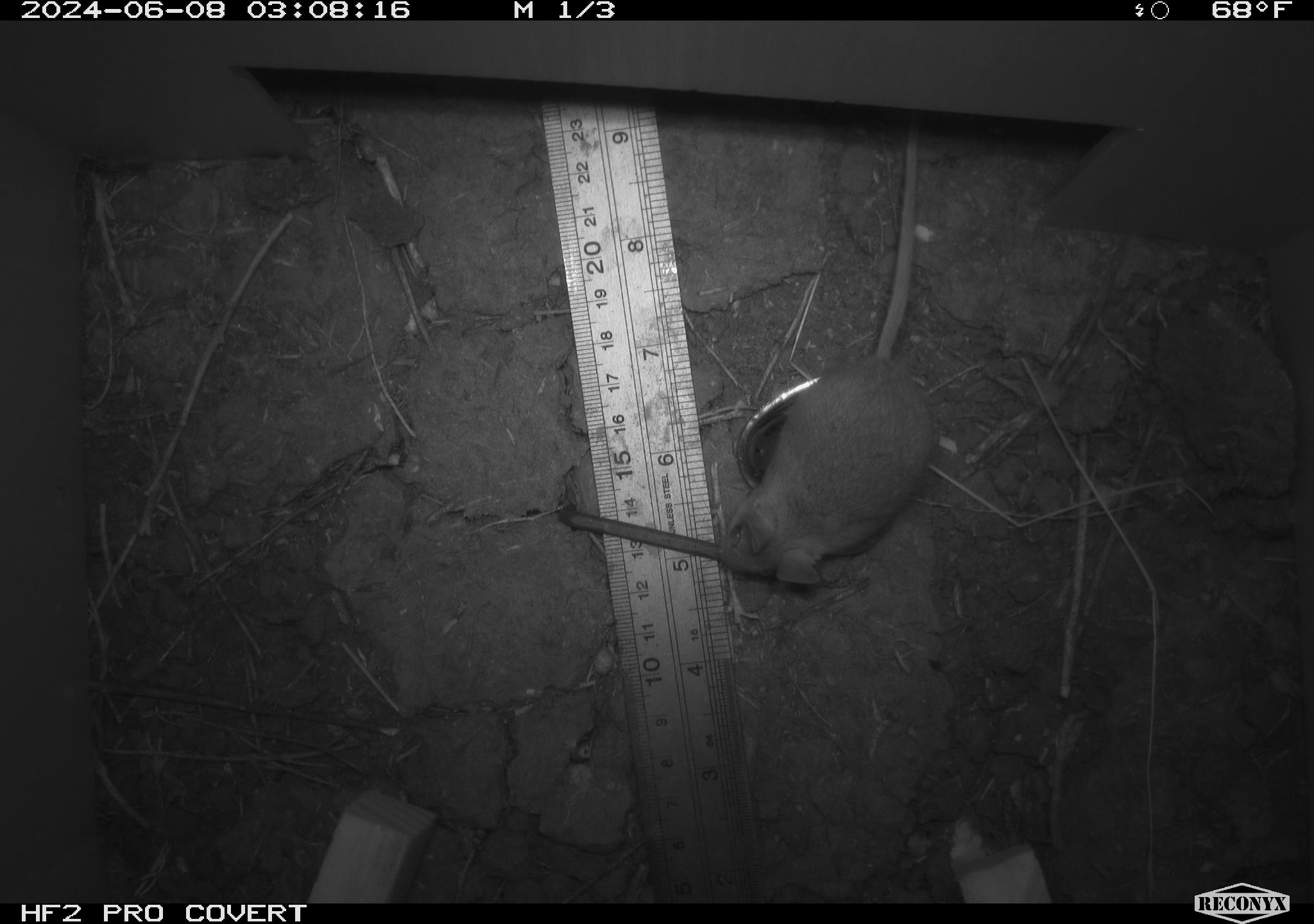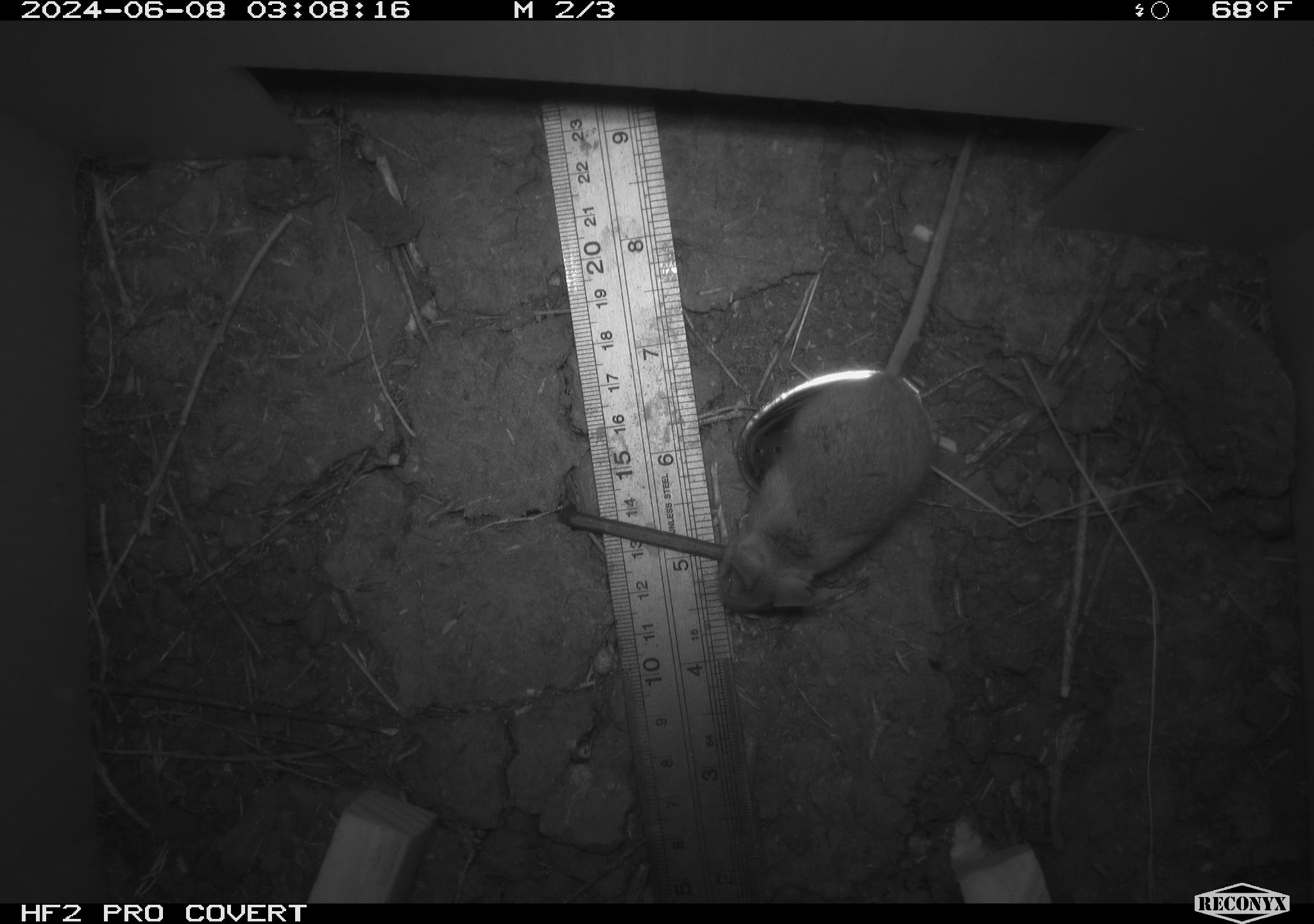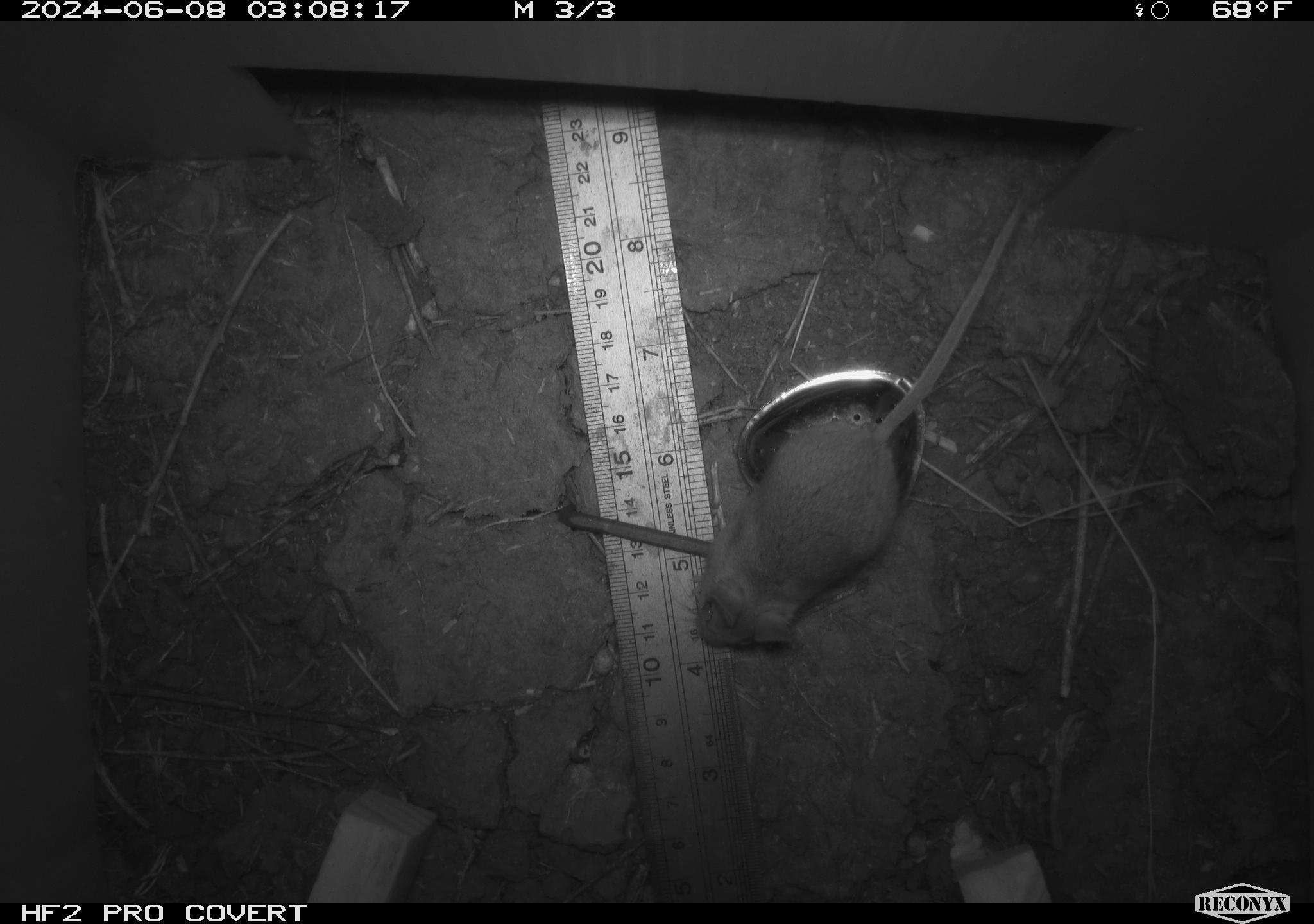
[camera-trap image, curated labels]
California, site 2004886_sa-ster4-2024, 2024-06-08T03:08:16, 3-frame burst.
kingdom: Animalia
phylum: Chordata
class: Mammalia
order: Rodentia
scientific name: Rodentia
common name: mouse species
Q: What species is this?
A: Mouse species (Rodentia).